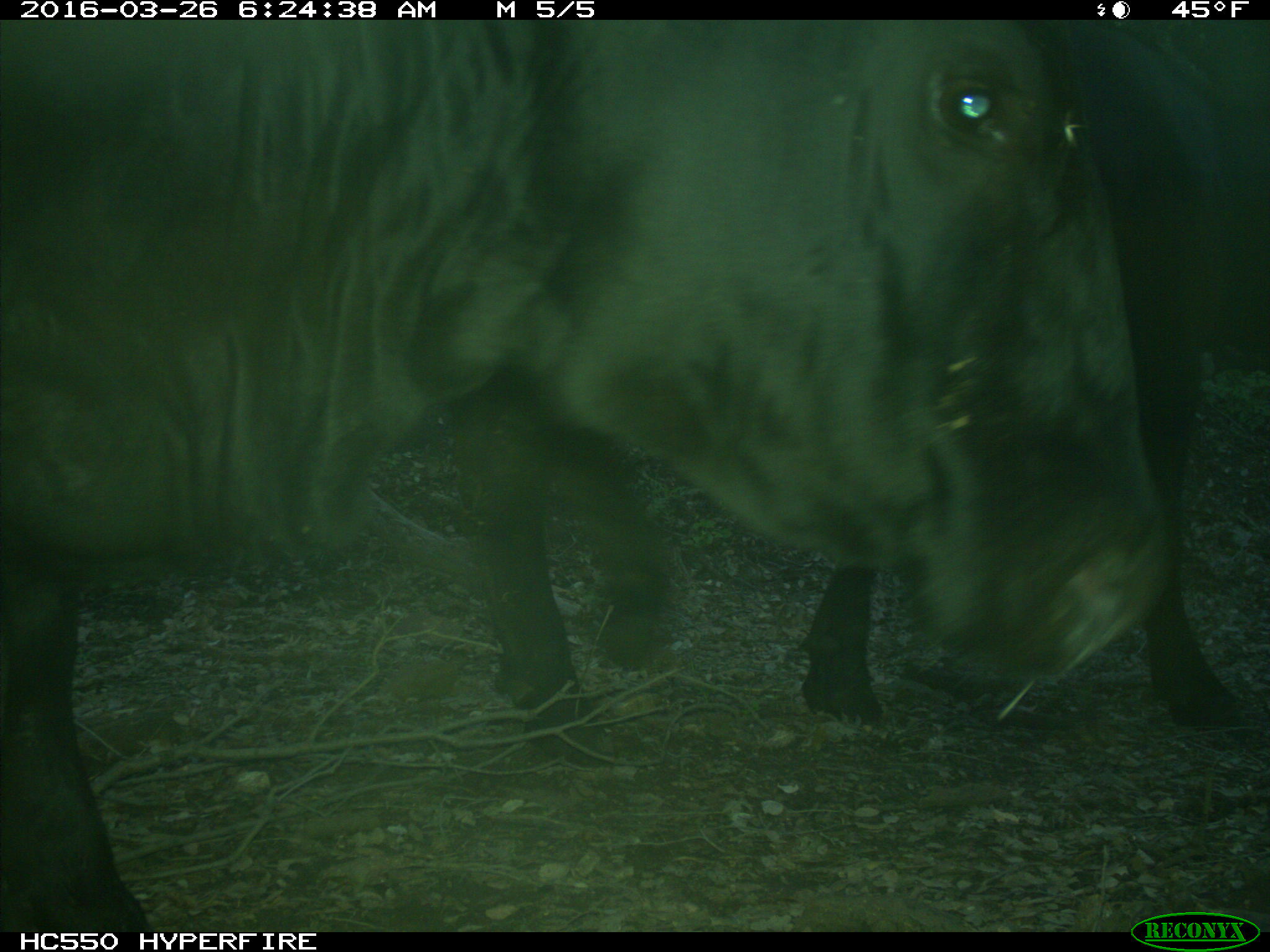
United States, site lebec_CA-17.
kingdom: Animalia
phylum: Chordata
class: Mammalia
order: Artiodactyla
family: Bovidae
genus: Bos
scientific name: Bos taurus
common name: domestic cow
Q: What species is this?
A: Bos taurus (domestic cow).